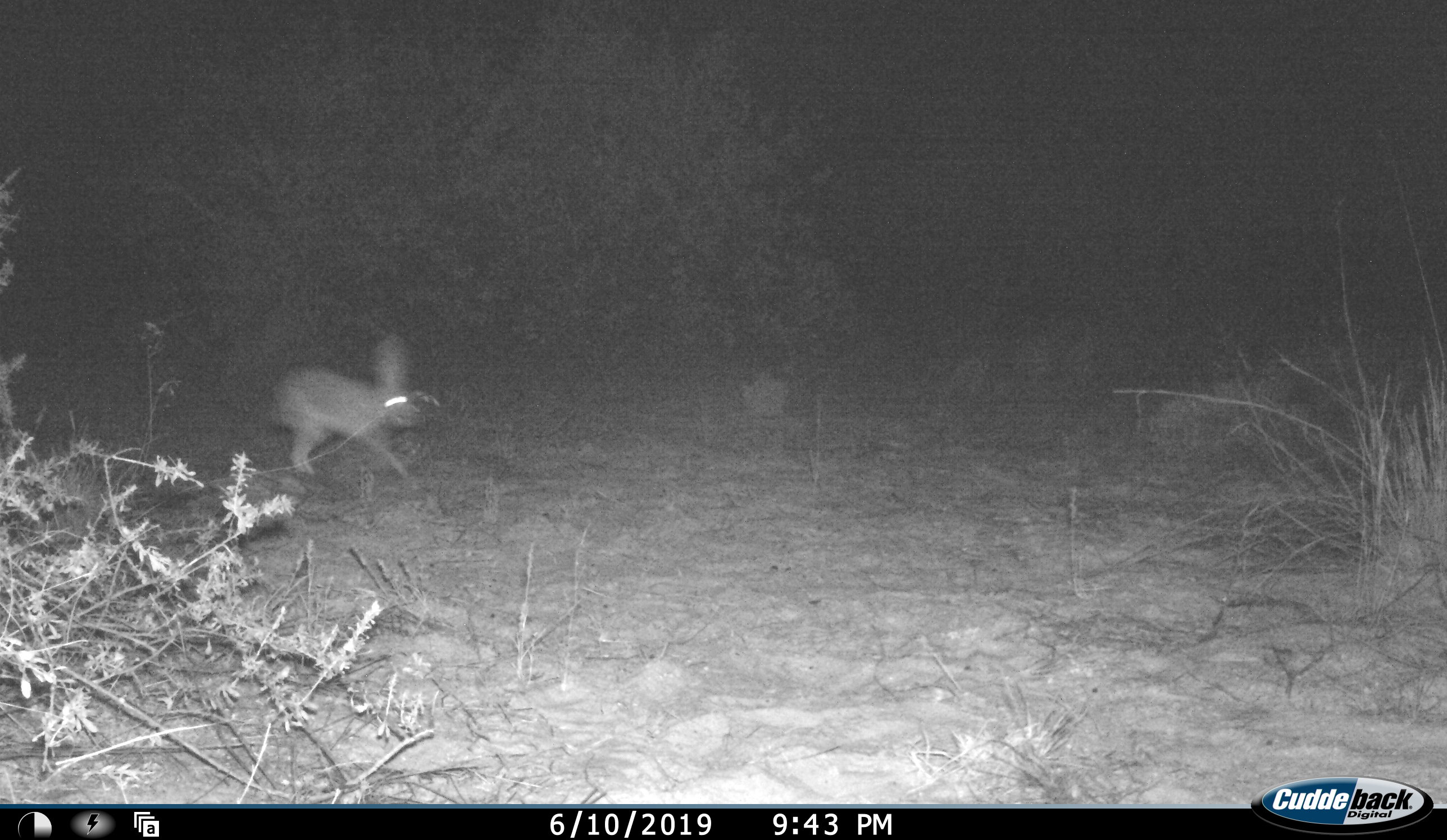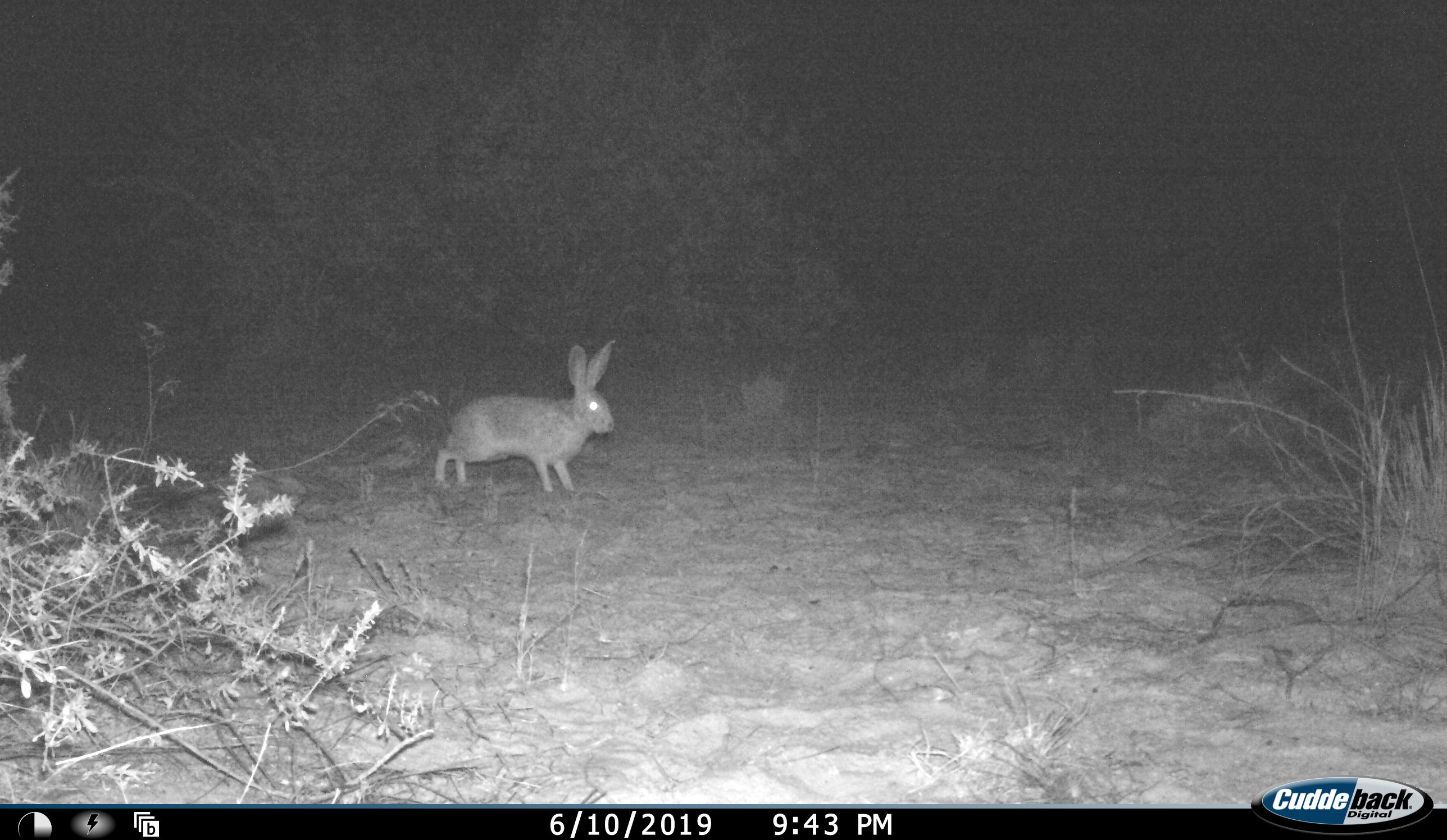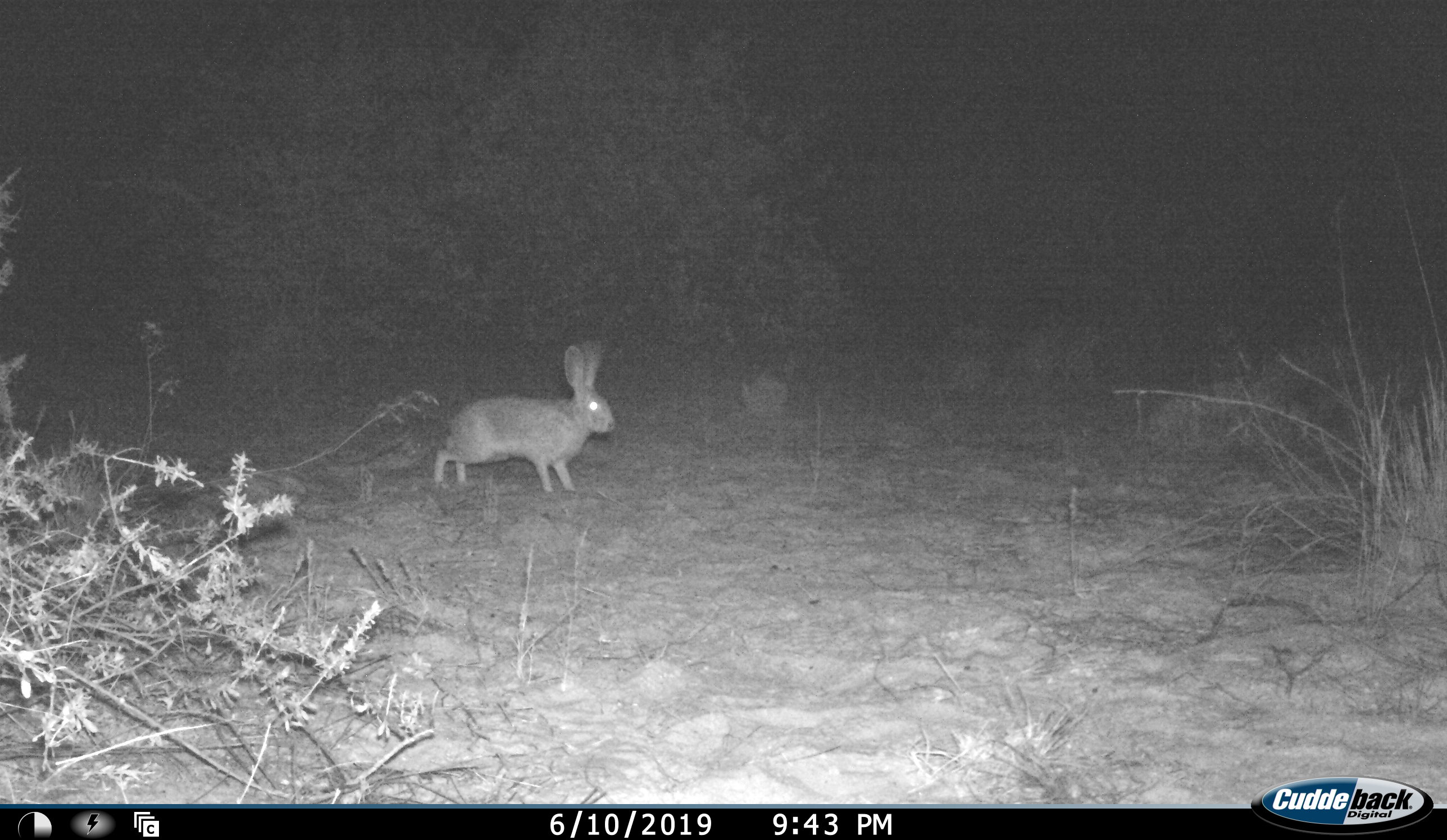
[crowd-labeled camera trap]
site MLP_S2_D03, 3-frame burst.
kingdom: Animalia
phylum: Chordata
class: Mammalia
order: Lagomorpha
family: Leporidae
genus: Lepus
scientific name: Lepus capensis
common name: cape hare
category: harecape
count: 1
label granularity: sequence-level